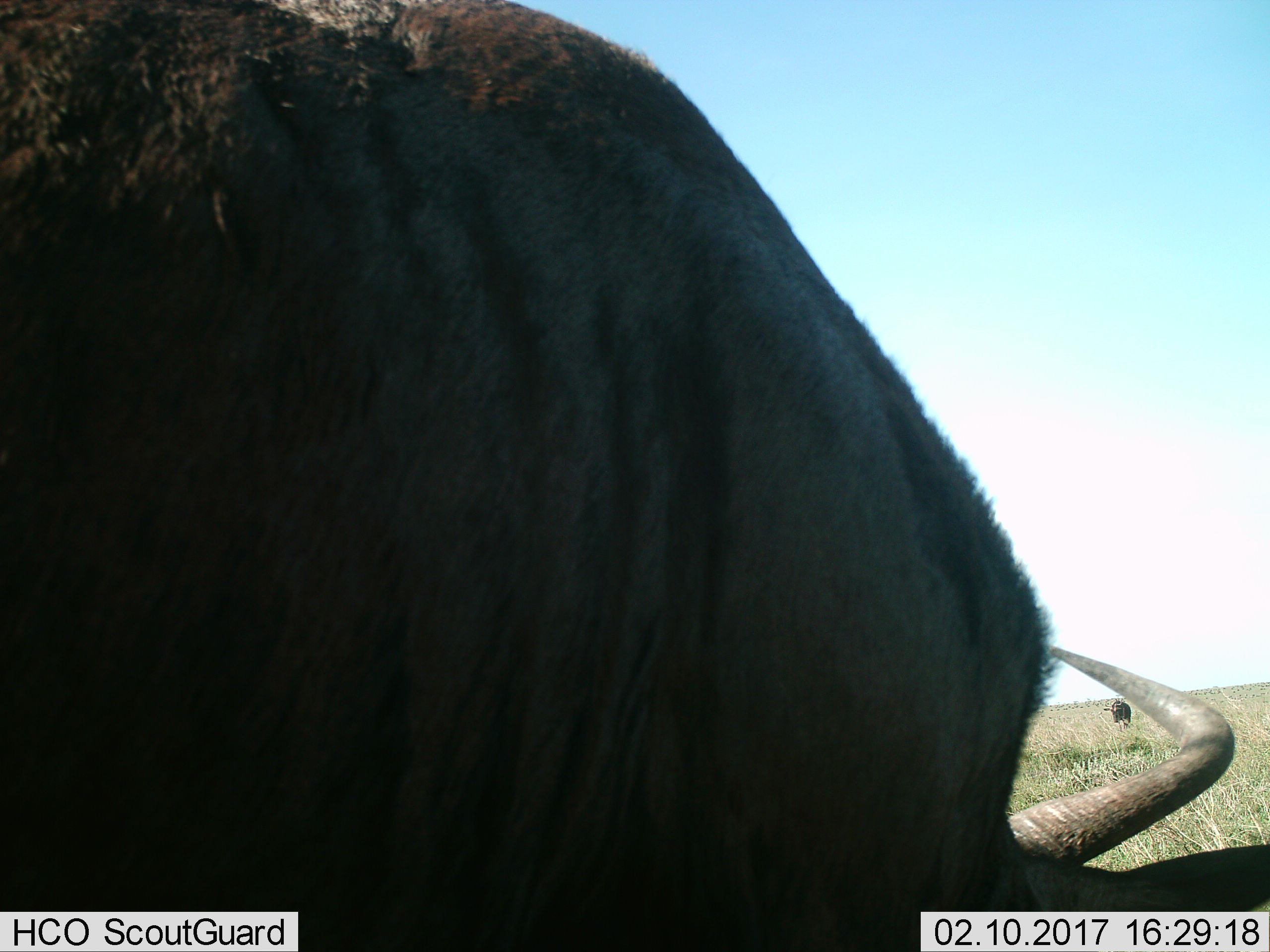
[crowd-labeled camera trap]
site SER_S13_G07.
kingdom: Animalia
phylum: Chordata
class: Mammalia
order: Artiodactyla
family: Bovidae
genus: Connochaetes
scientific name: Connochaetes taurinus taurinus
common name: blue wildebeest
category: wildebeestblue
Wildebeestblue (blue wildebeest) (Connochaetes taurinus taurinus), count 2. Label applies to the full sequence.